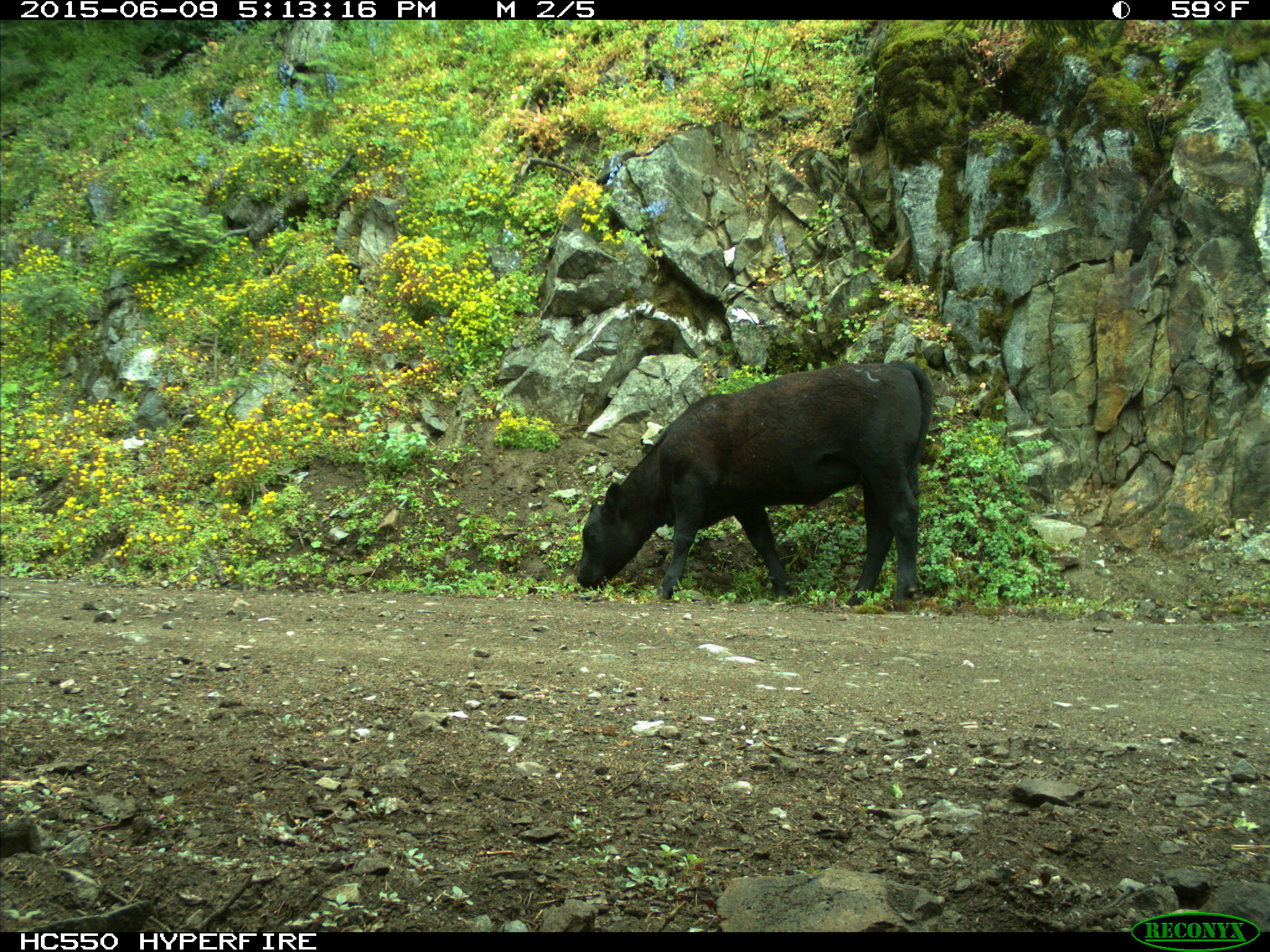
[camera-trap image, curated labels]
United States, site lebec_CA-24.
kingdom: Animalia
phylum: Chordata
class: Mammalia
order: Artiodactyla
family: Bovidae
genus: Bos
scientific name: Bos taurus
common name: domestic cow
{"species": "Bos taurus (domestic cow)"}